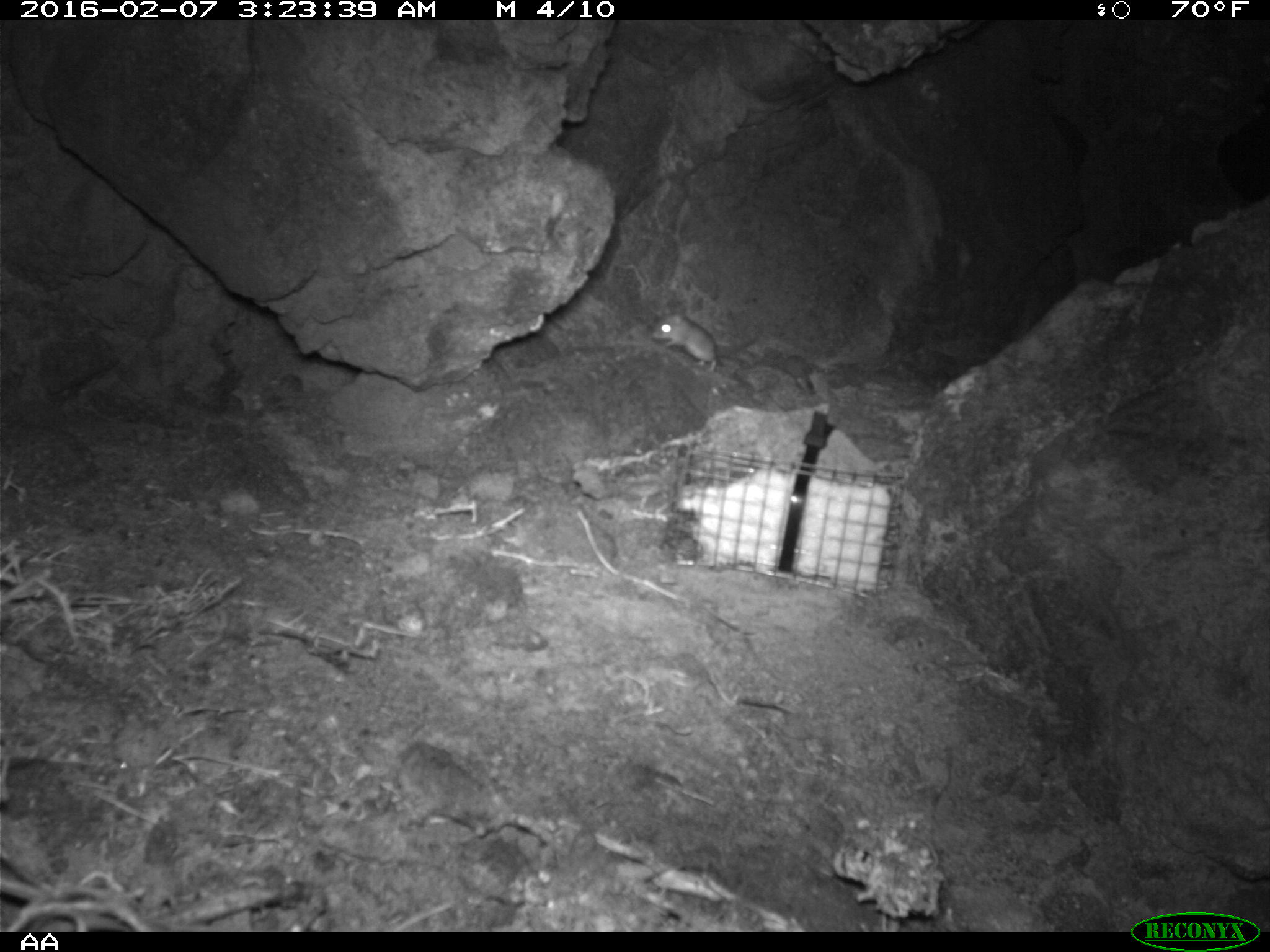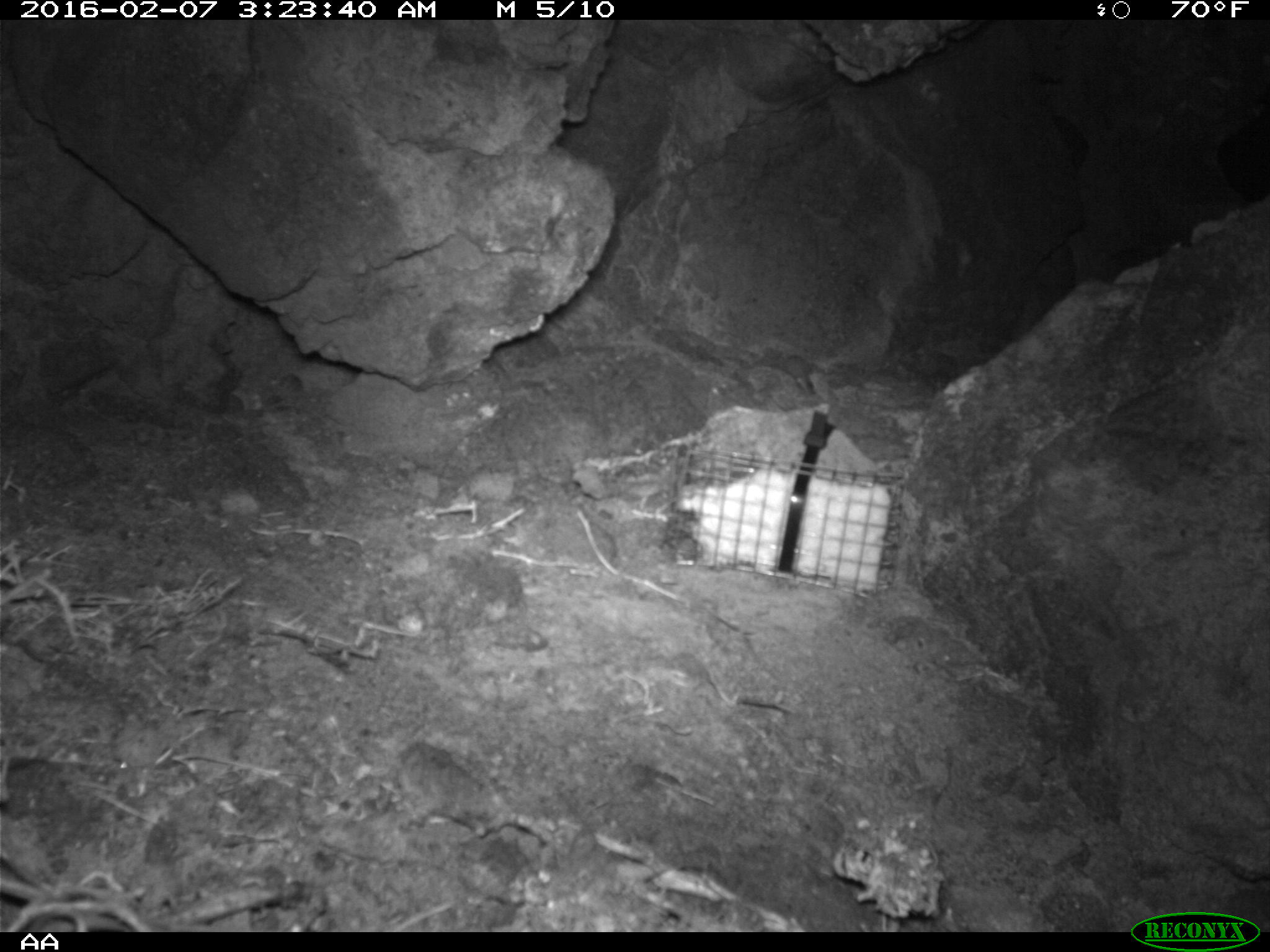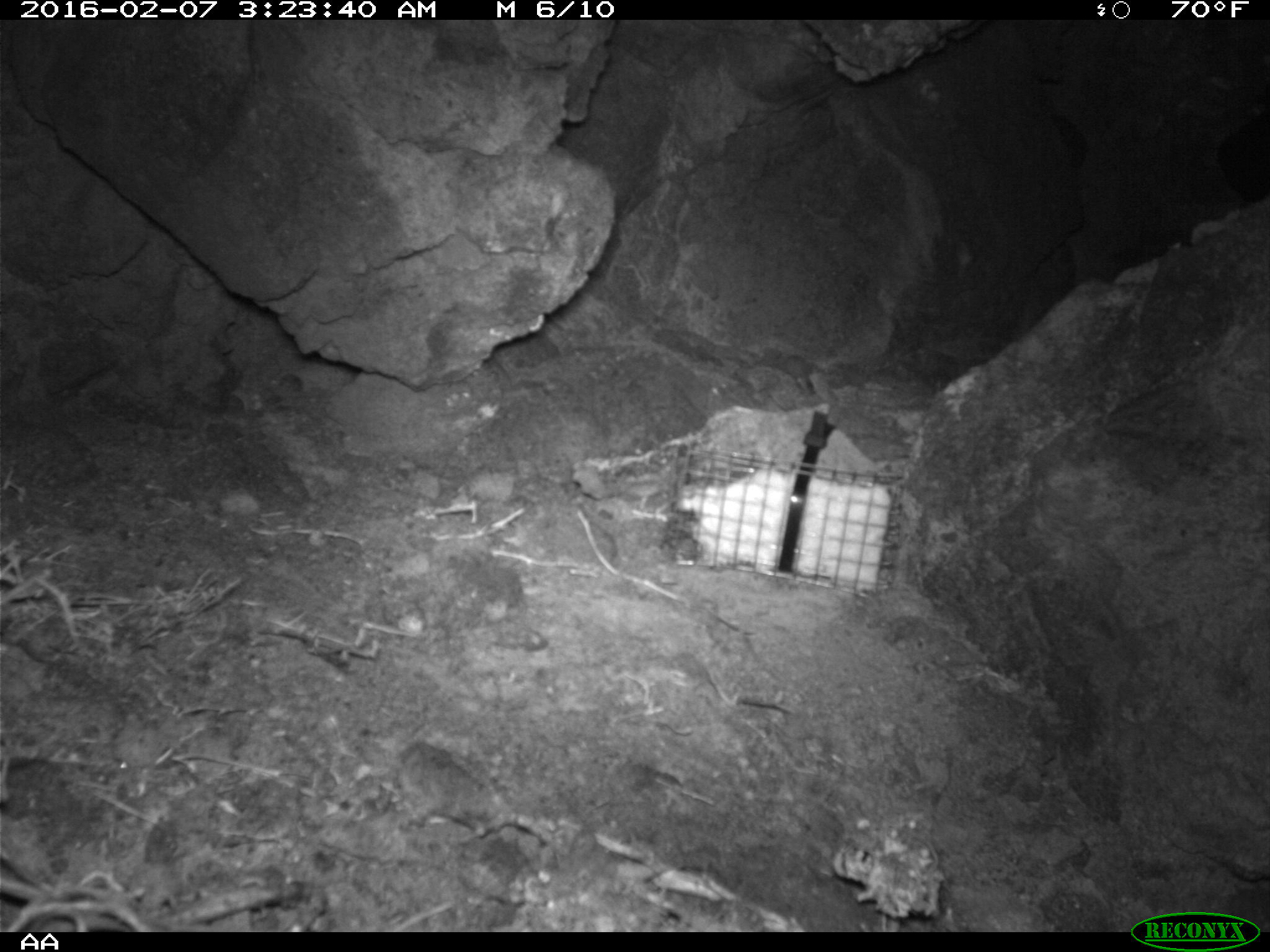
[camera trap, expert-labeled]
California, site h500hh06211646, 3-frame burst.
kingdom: Animalia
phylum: Chordata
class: Mammalia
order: Rodentia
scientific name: Rodentia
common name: rodent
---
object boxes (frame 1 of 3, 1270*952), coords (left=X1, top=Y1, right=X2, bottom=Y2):
rodent: (left=651, top=308, right=717, bottom=372)